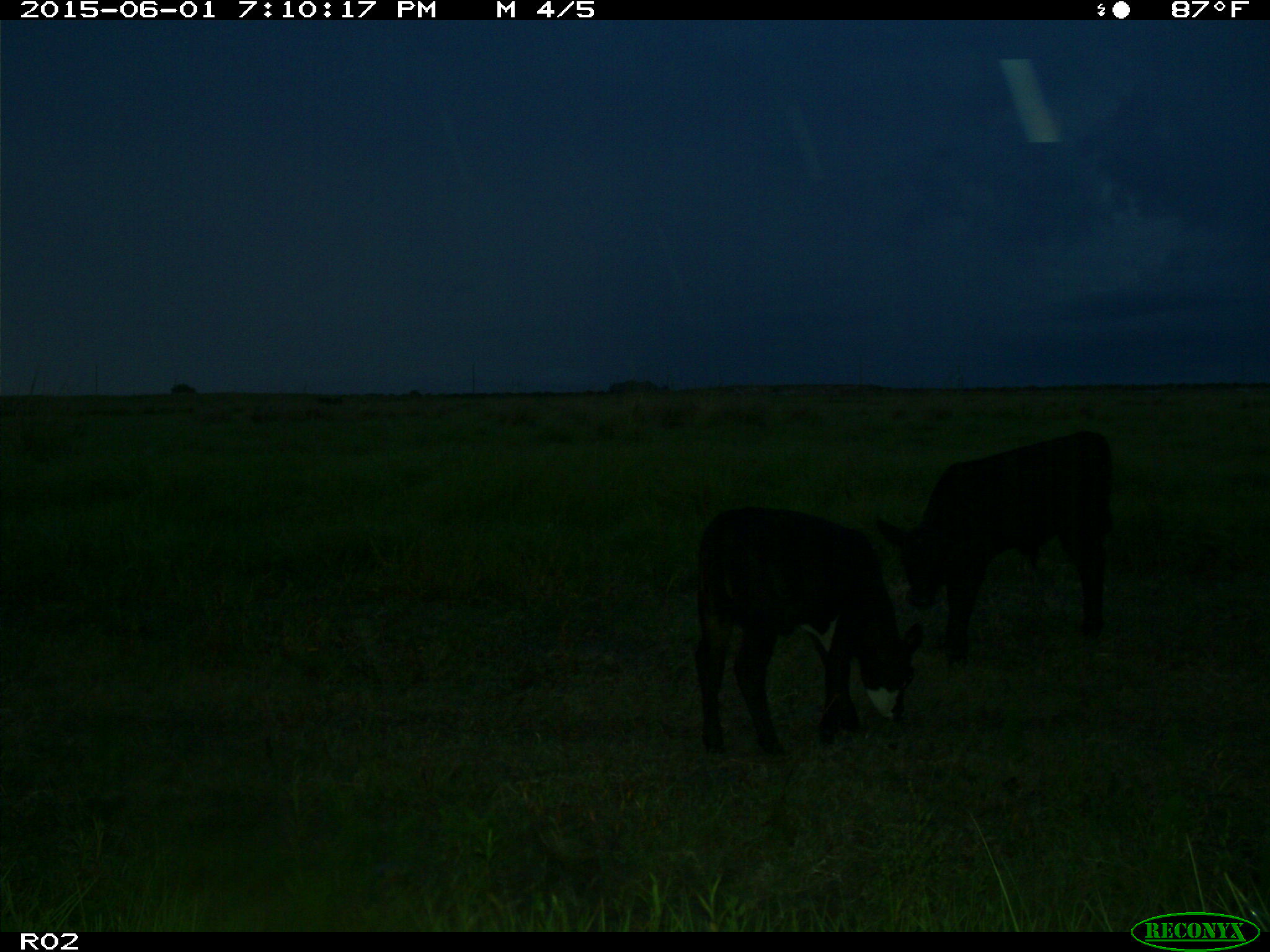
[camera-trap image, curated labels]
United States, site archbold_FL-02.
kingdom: Animalia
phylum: Chordata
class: Mammalia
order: Artiodactyla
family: Bovidae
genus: Bos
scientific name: Bos taurus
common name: domestic cow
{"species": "Bos taurus (domestic cow)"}